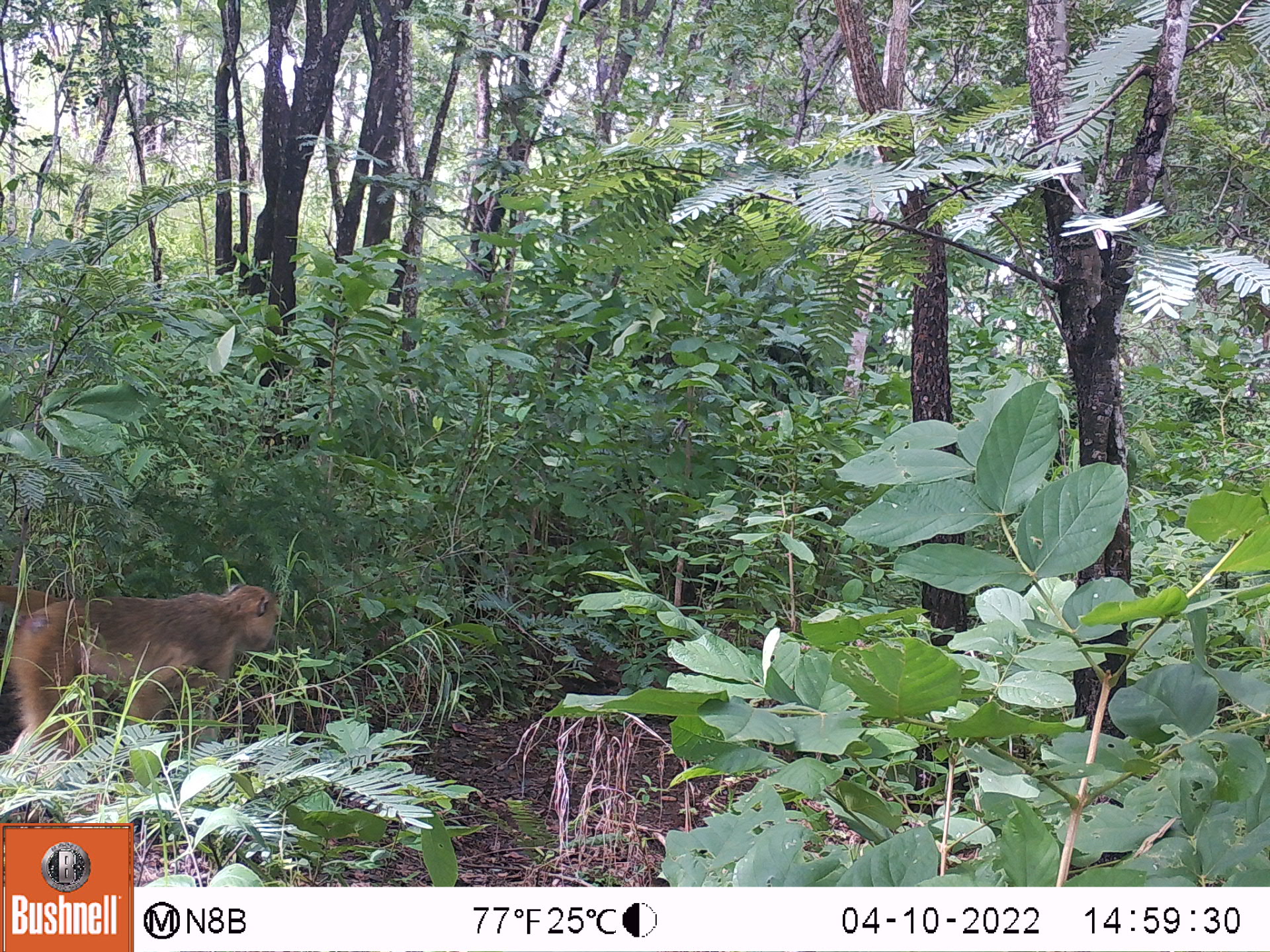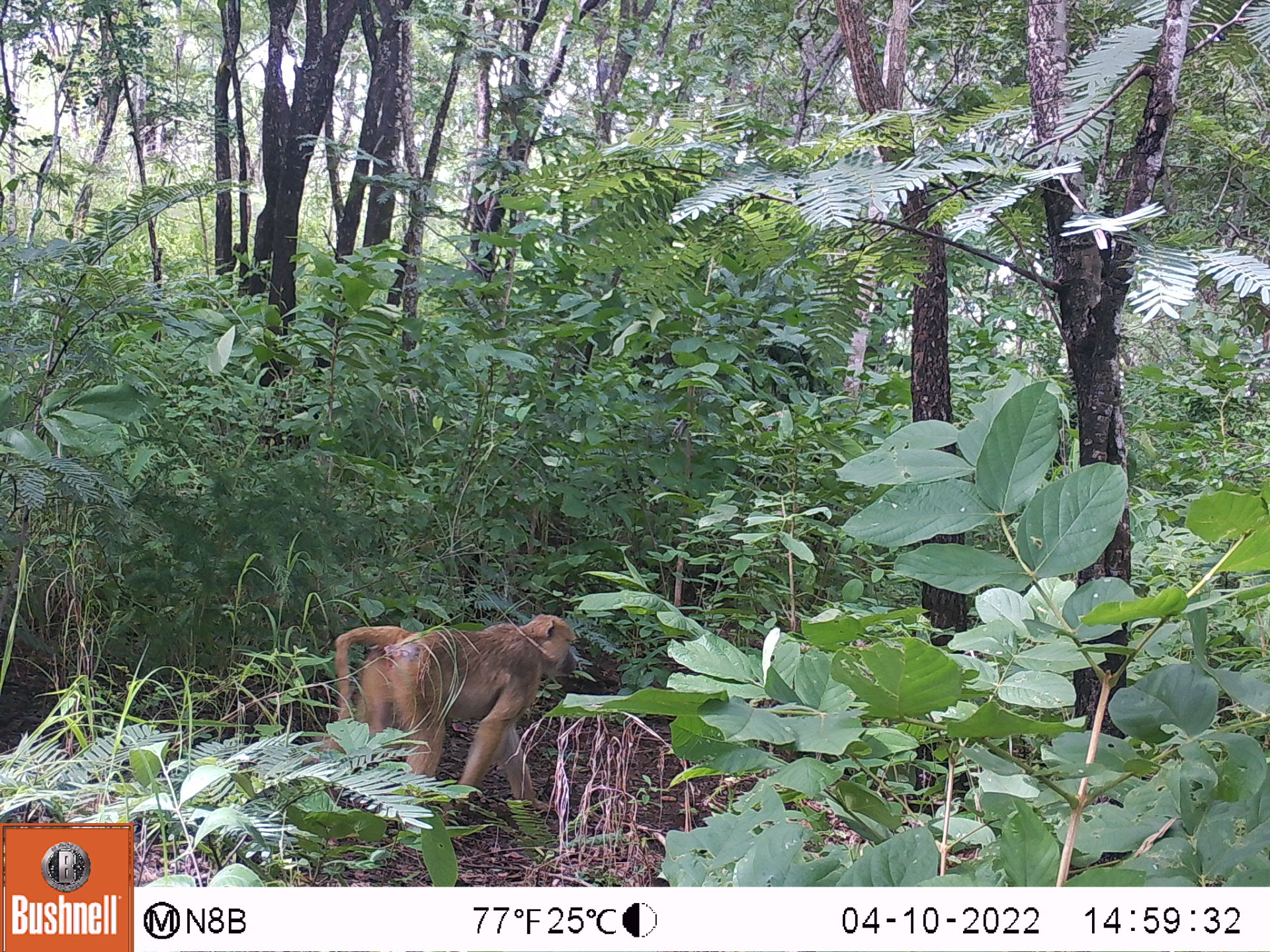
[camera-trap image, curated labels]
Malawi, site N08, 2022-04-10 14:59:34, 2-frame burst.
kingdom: Animalia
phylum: Chordata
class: Mammalia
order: Primates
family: Cercopithecidae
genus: Papio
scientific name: Papio cynocephalus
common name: yellow baboon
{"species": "yellow baboon (Papio cynocephalus)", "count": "1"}